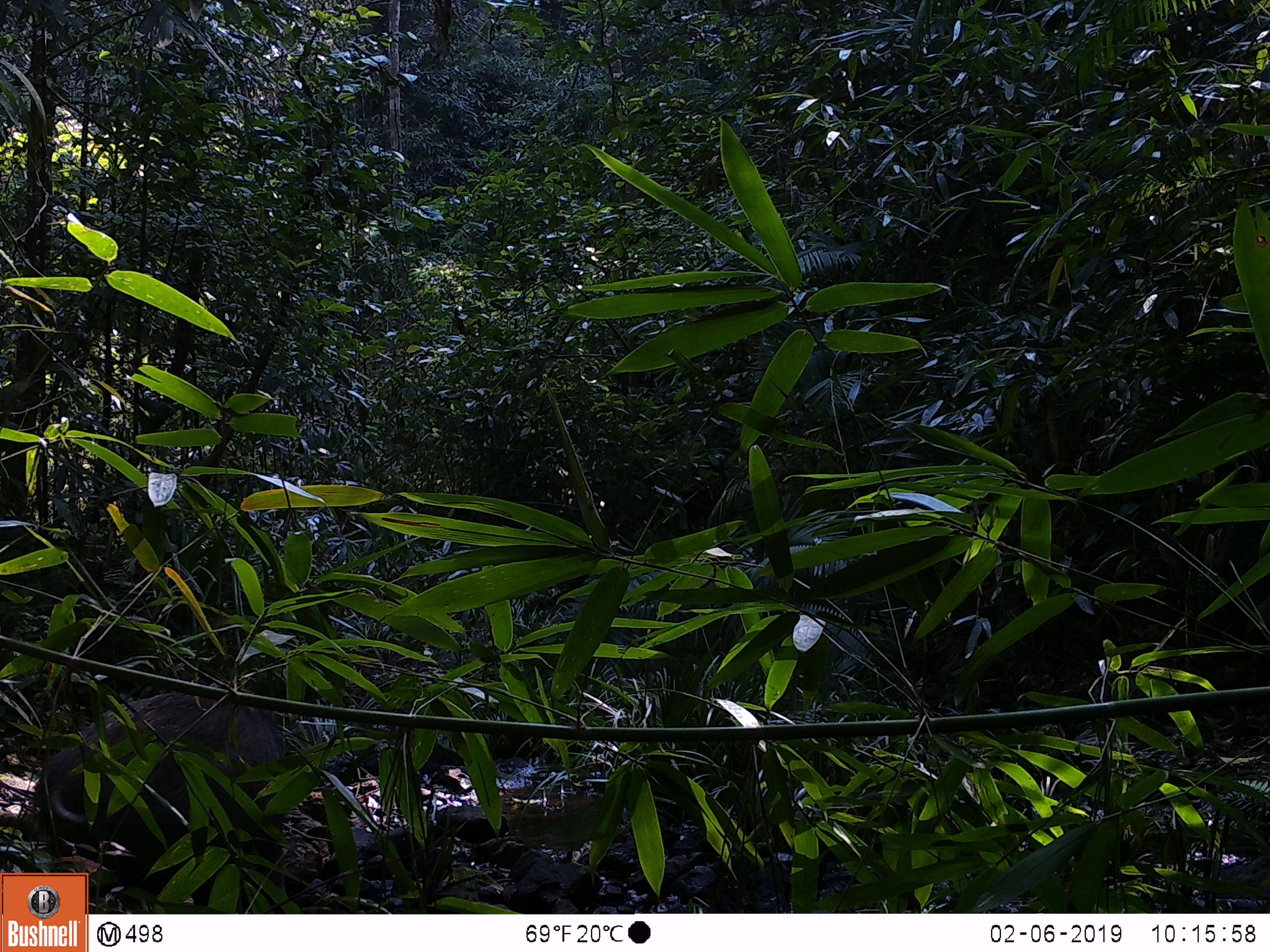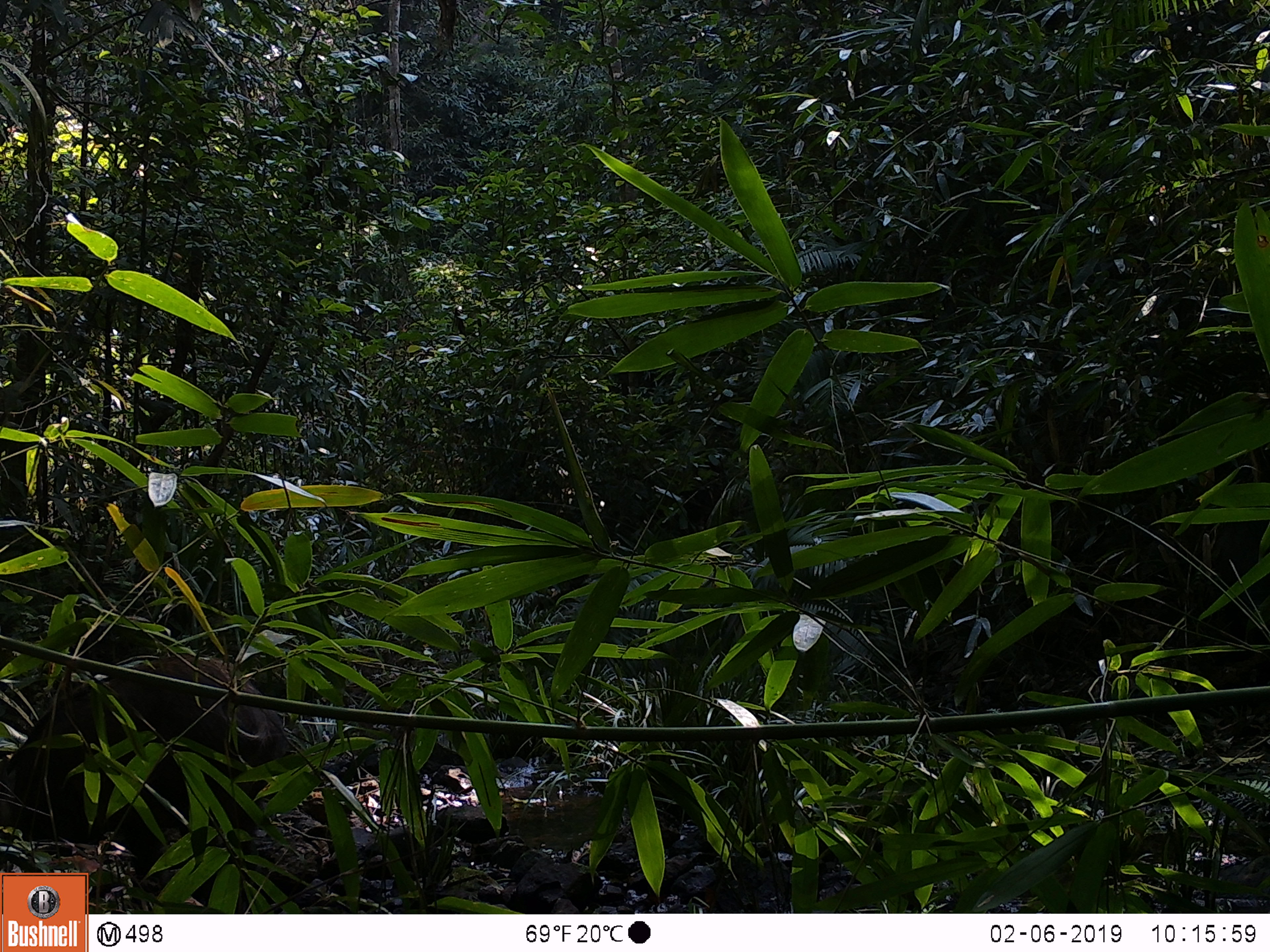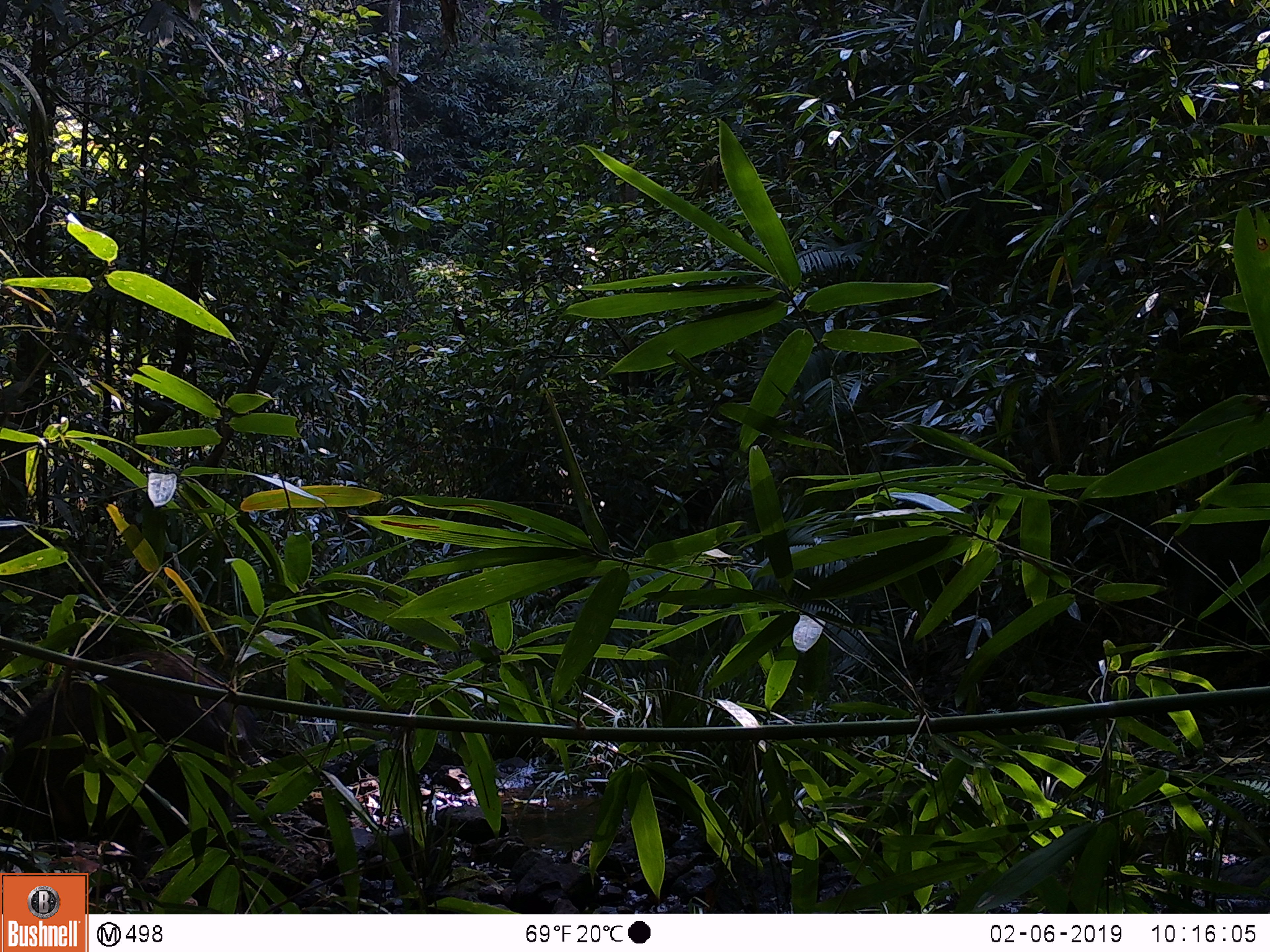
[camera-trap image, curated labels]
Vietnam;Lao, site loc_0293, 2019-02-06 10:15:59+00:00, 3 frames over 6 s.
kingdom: Animalia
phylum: Chordata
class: Mammalia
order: Artiodactyla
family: Suidae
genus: Sus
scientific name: Sus scrofa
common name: eurasian wild pig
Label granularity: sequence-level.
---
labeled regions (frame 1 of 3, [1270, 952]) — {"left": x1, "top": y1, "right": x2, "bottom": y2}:
eurasian wild pig: {"left": 33, "top": 691, "right": 287, "bottom": 914}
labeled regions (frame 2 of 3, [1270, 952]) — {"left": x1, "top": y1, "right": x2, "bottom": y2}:
eurasian wild pig: {"left": 0, "top": 654, "right": 284, "bottom": 914}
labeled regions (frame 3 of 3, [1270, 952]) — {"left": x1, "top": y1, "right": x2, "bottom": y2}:
eurasian wild pig: {"left": 0, "top": 650, "right": 251, "bottom": 914}